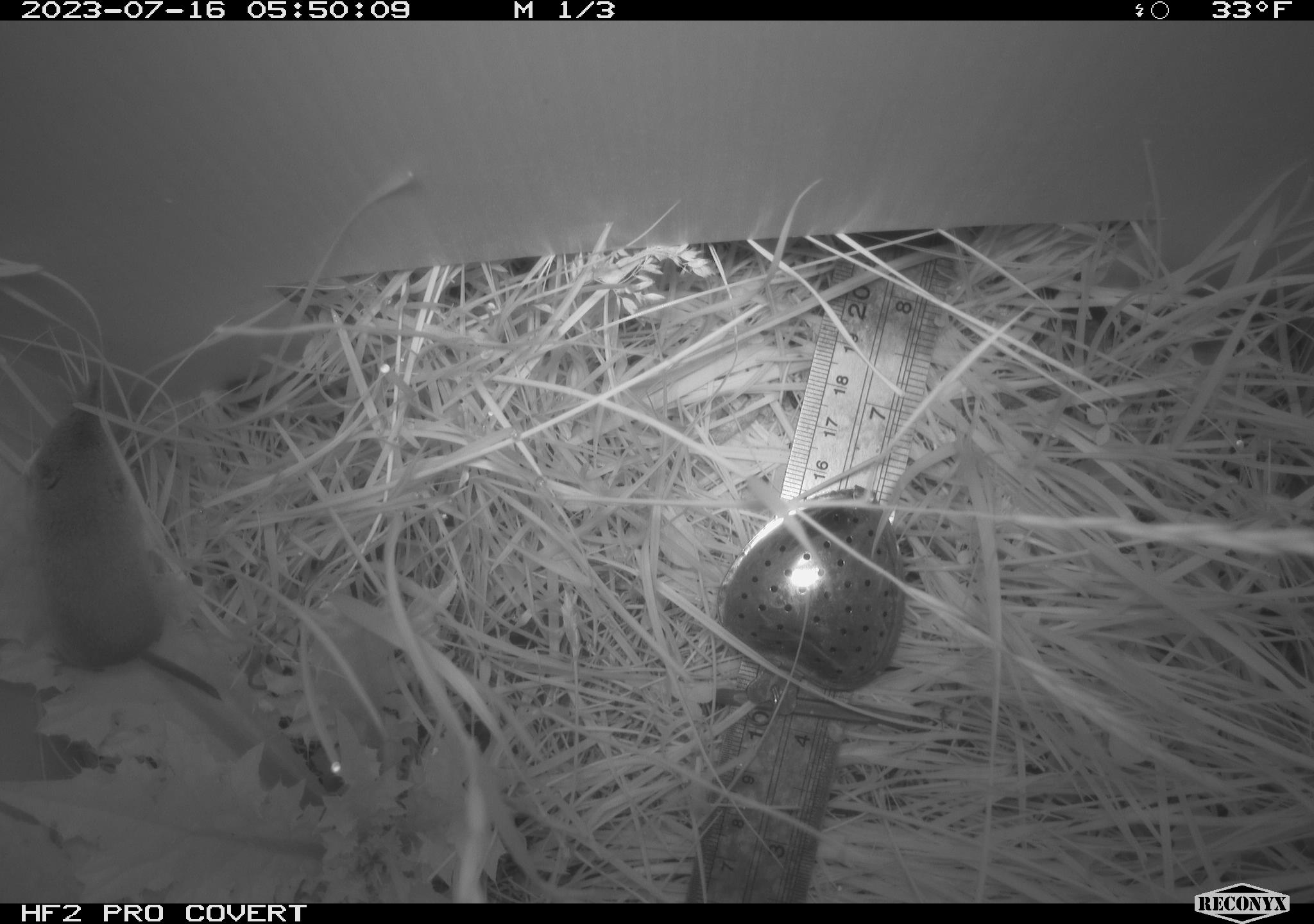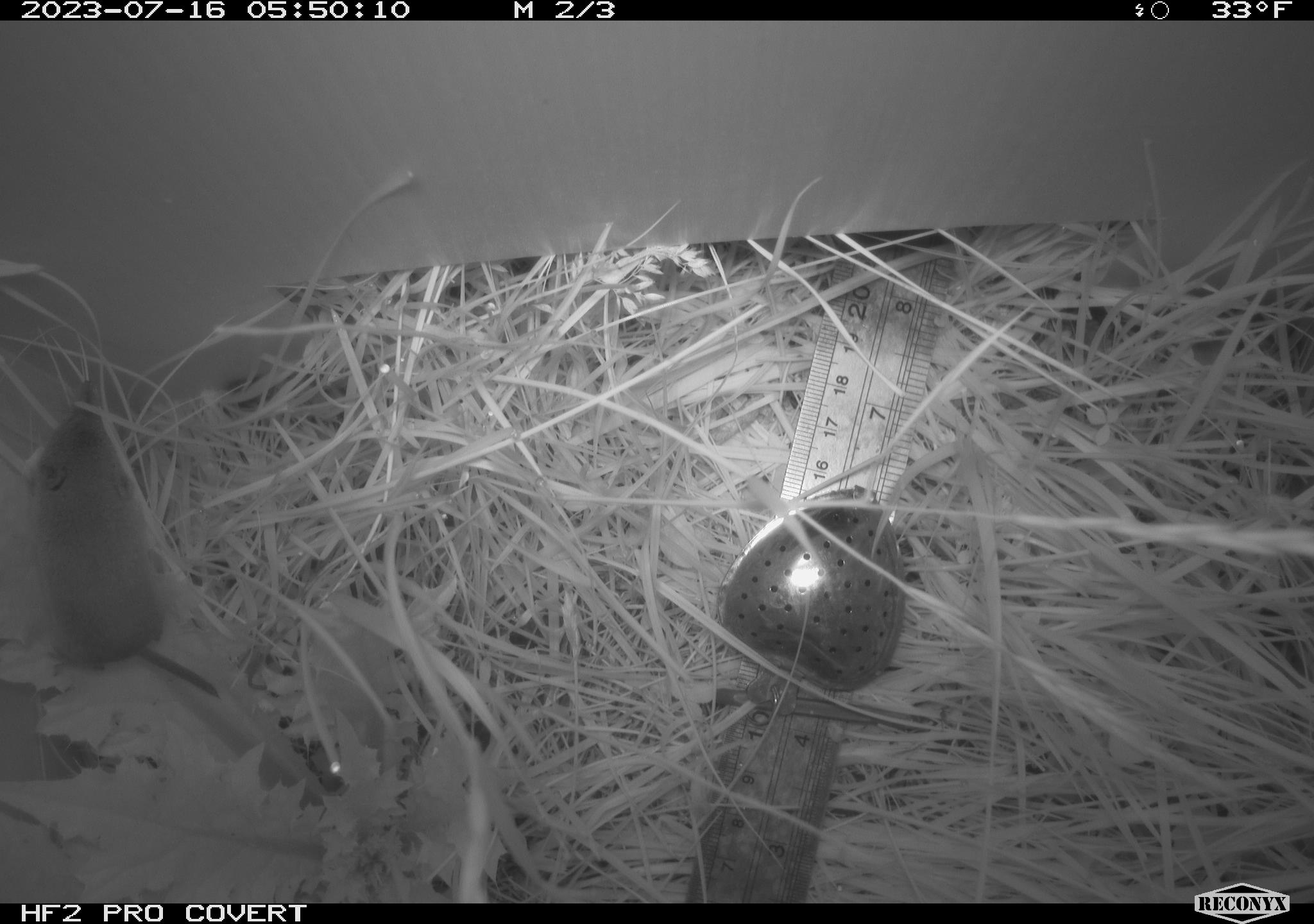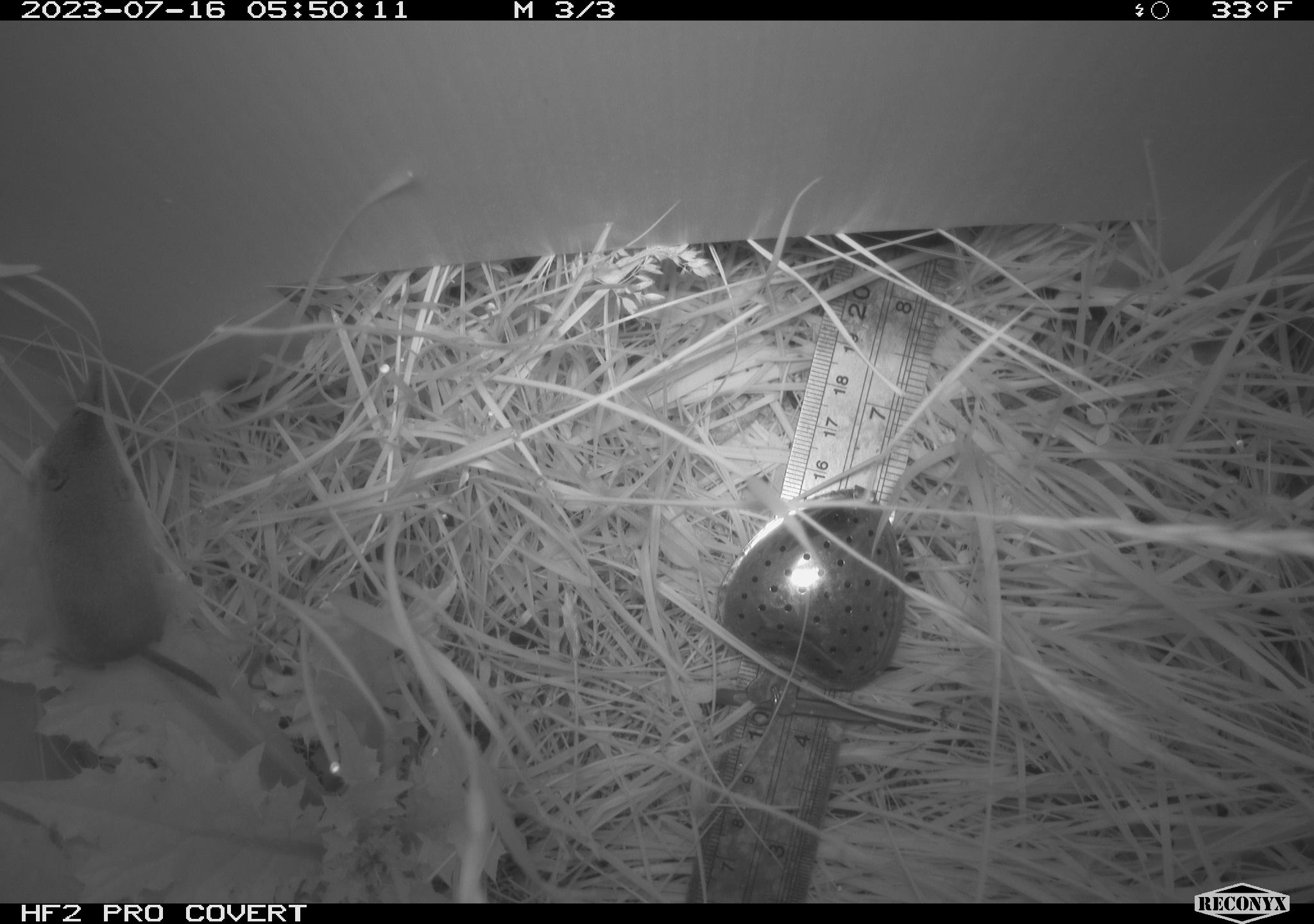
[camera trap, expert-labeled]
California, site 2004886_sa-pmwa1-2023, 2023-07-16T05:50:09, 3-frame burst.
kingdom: Animalia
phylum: Chordata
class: Mammalia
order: Eulipotyphla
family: Soricidae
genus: Sorex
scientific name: Sorex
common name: long-tailed shrew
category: sorex species